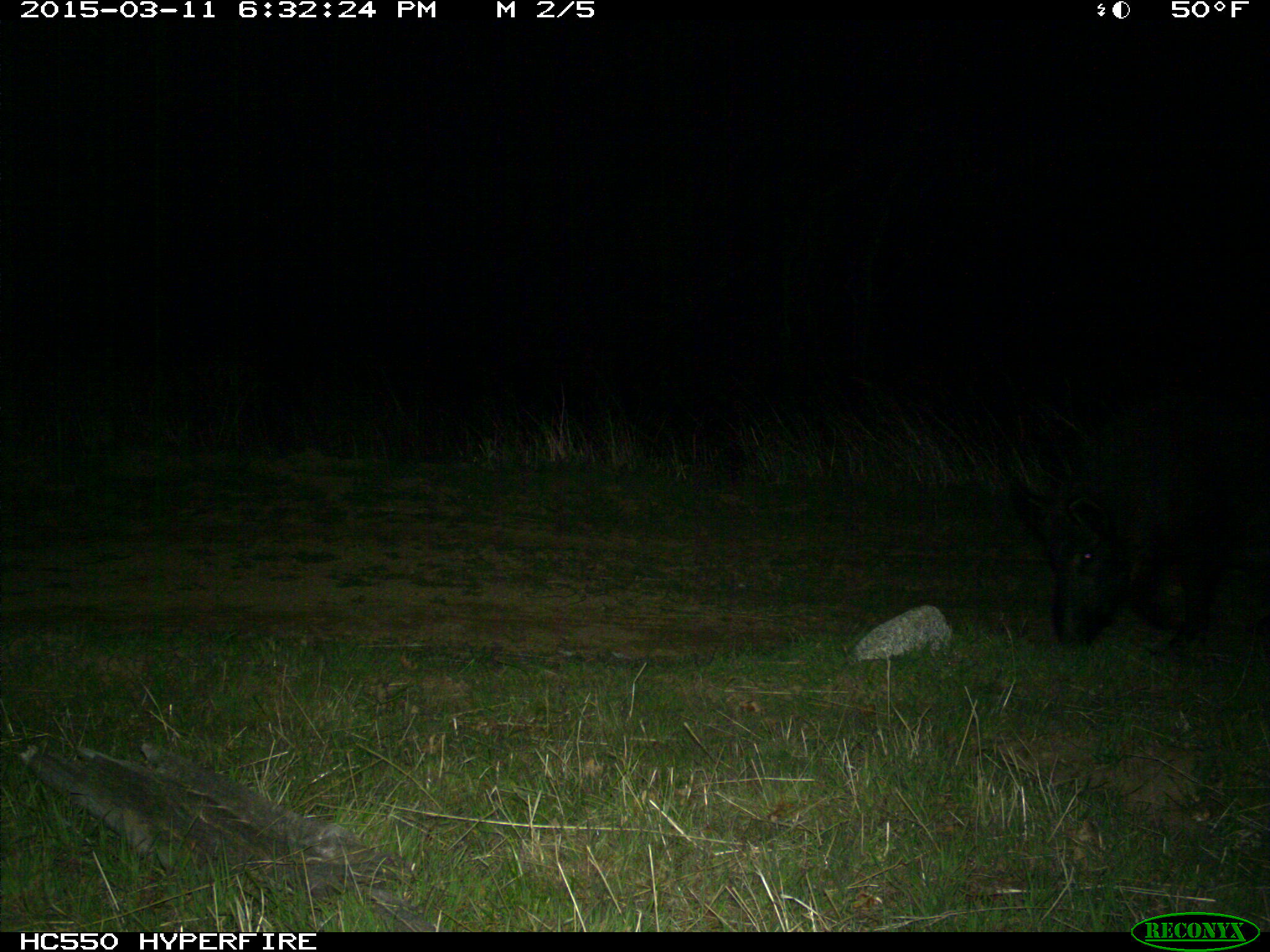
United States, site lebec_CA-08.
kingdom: Animalia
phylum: Chordata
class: Mammalia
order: Artiodactyla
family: Suidae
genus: Sus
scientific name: Sus scrofa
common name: wild boar